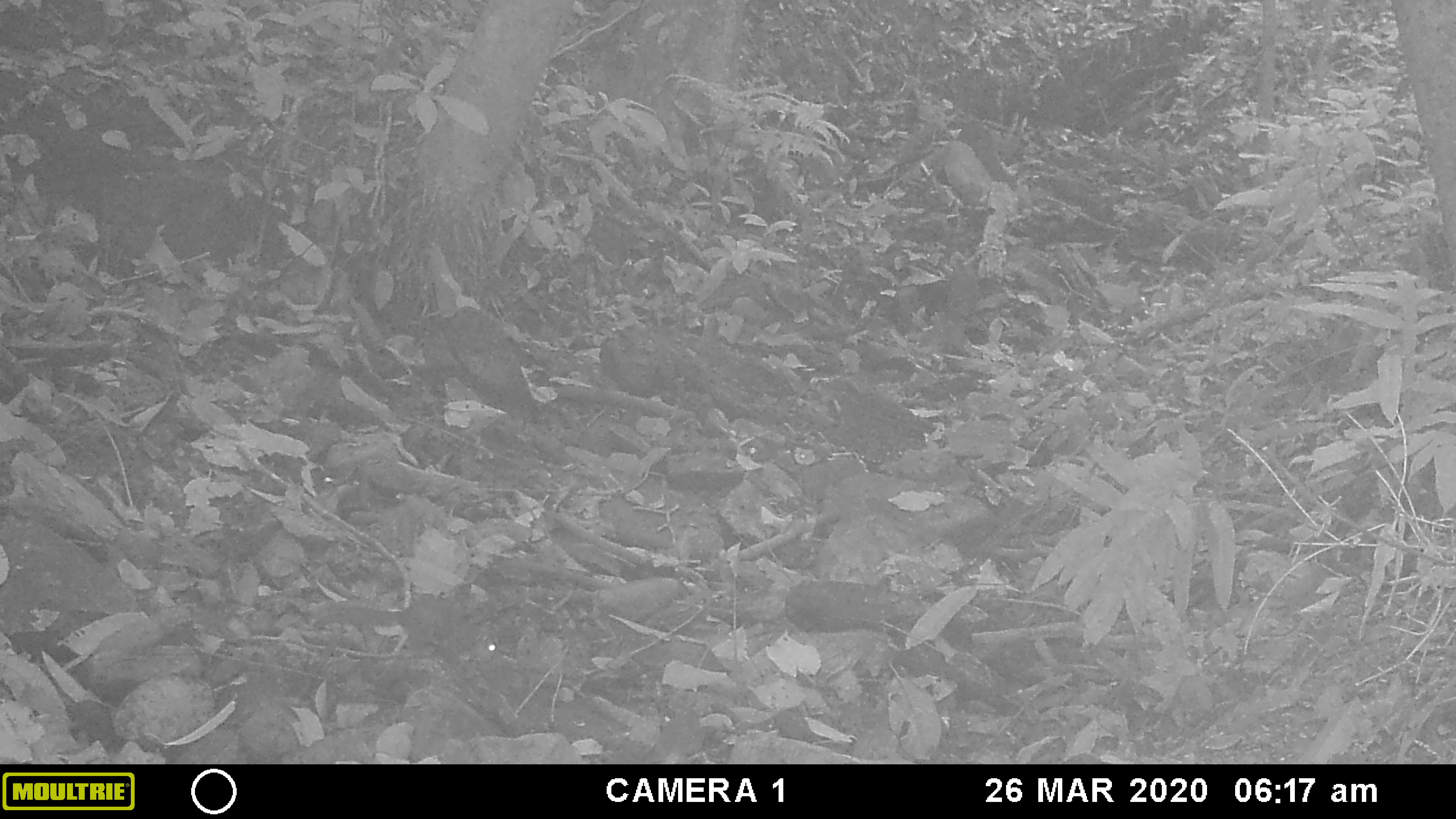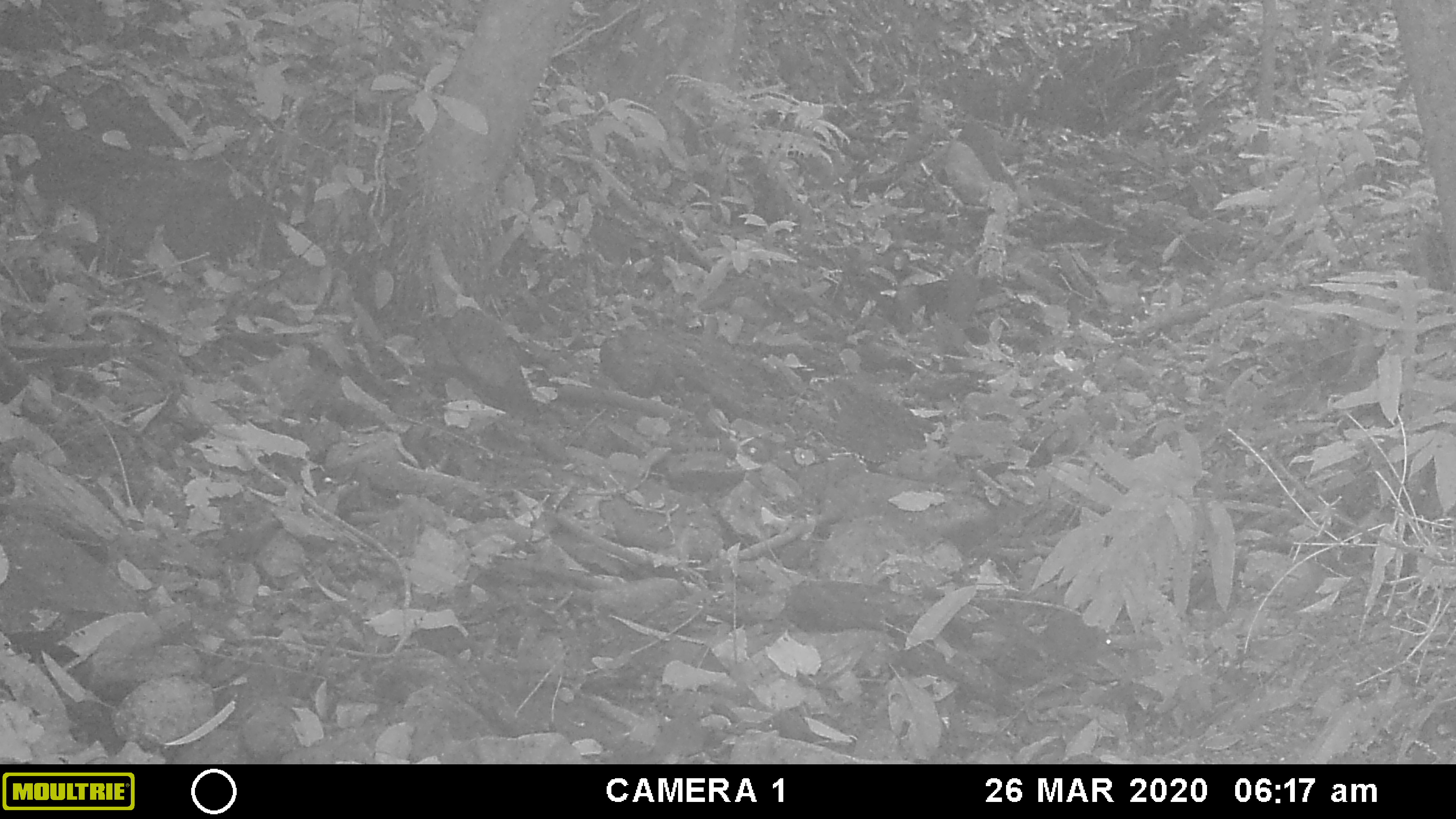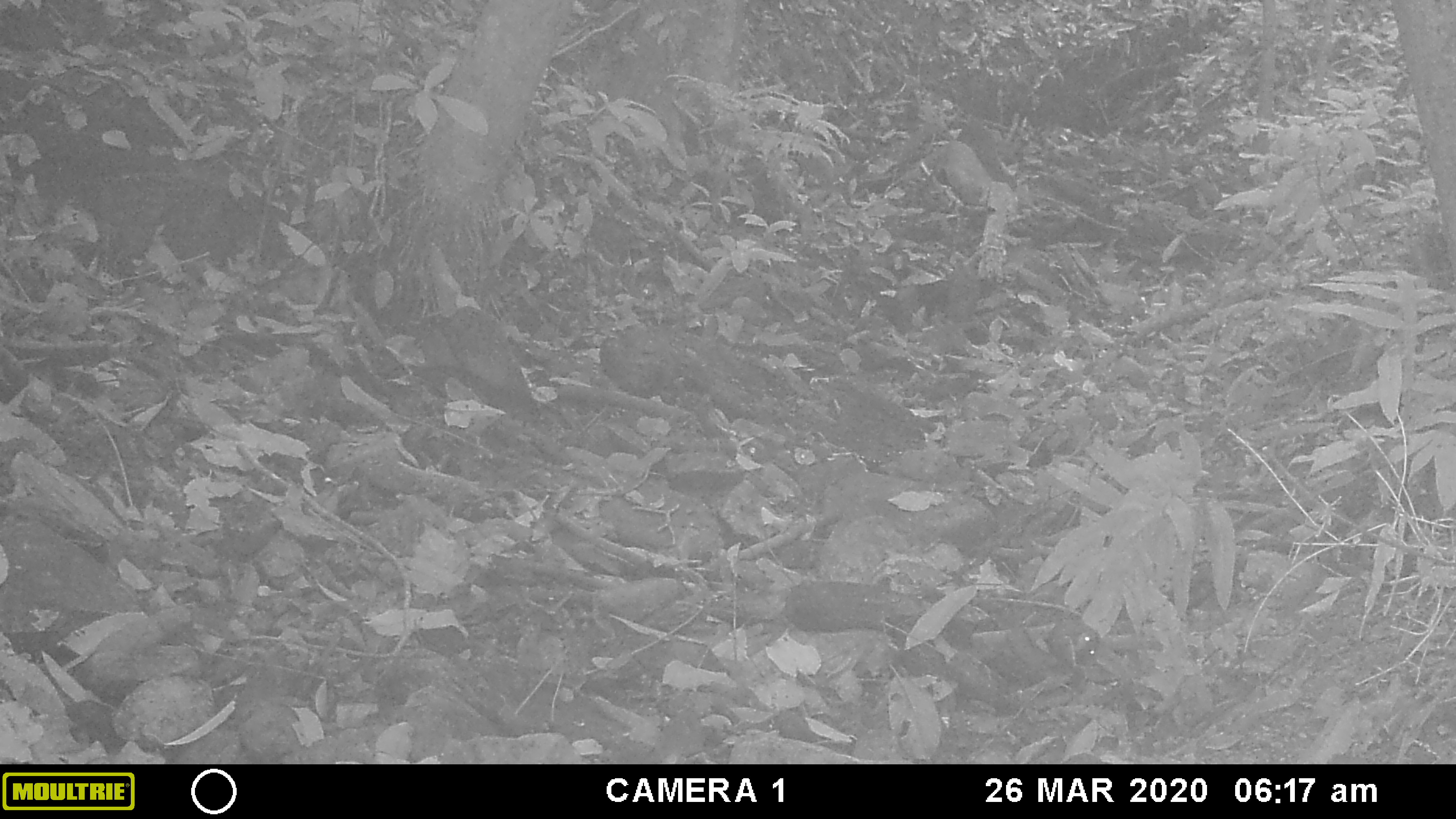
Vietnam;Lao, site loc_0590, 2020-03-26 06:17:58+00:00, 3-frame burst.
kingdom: Animalia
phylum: Chordata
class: Mammalia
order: Rodentia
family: Sciuridae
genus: Sciurus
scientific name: Sciurus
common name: squirrel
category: unidentified squirrel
Unidentified squirrel (squirrel) (Sciurus). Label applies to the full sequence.